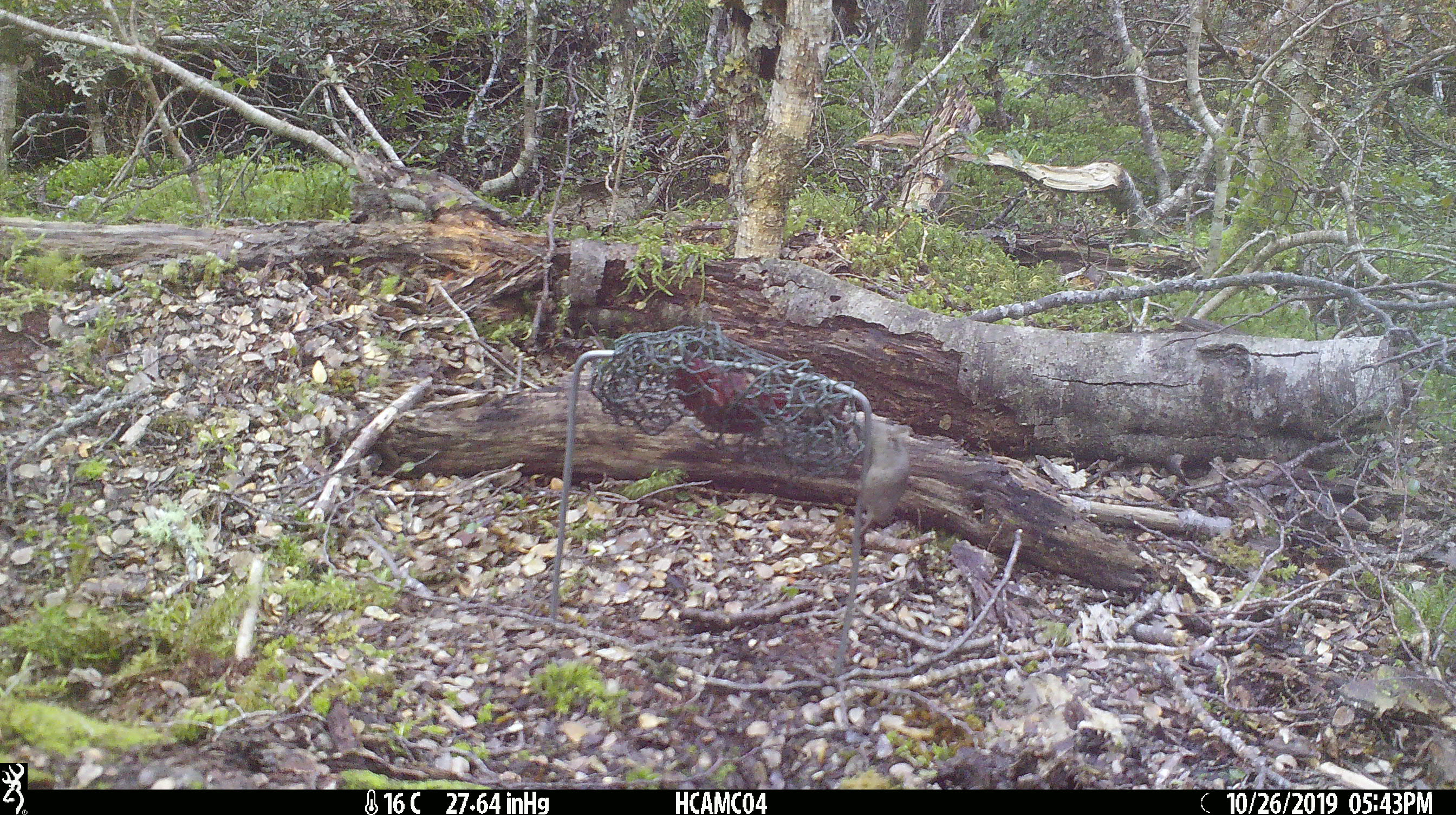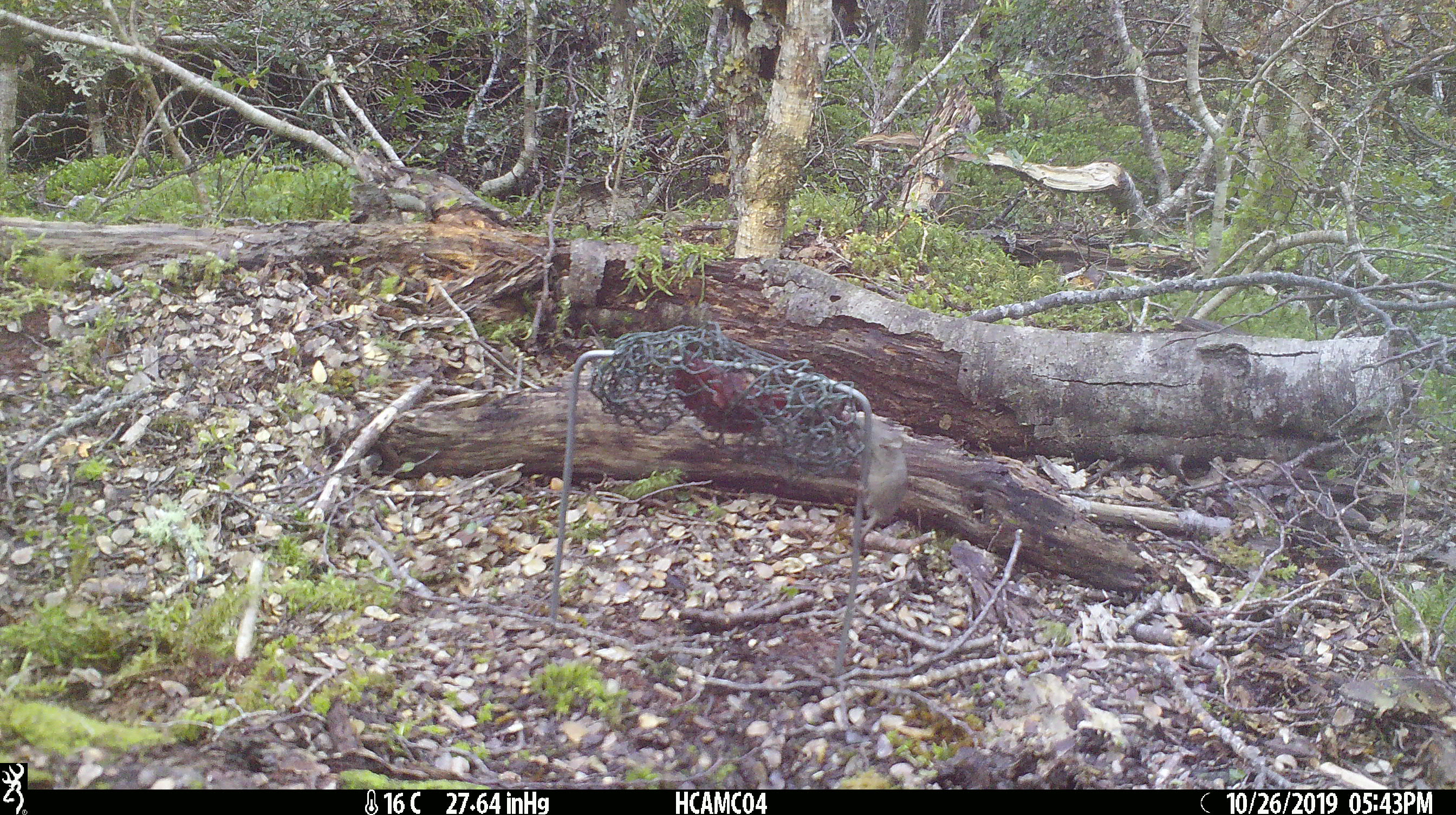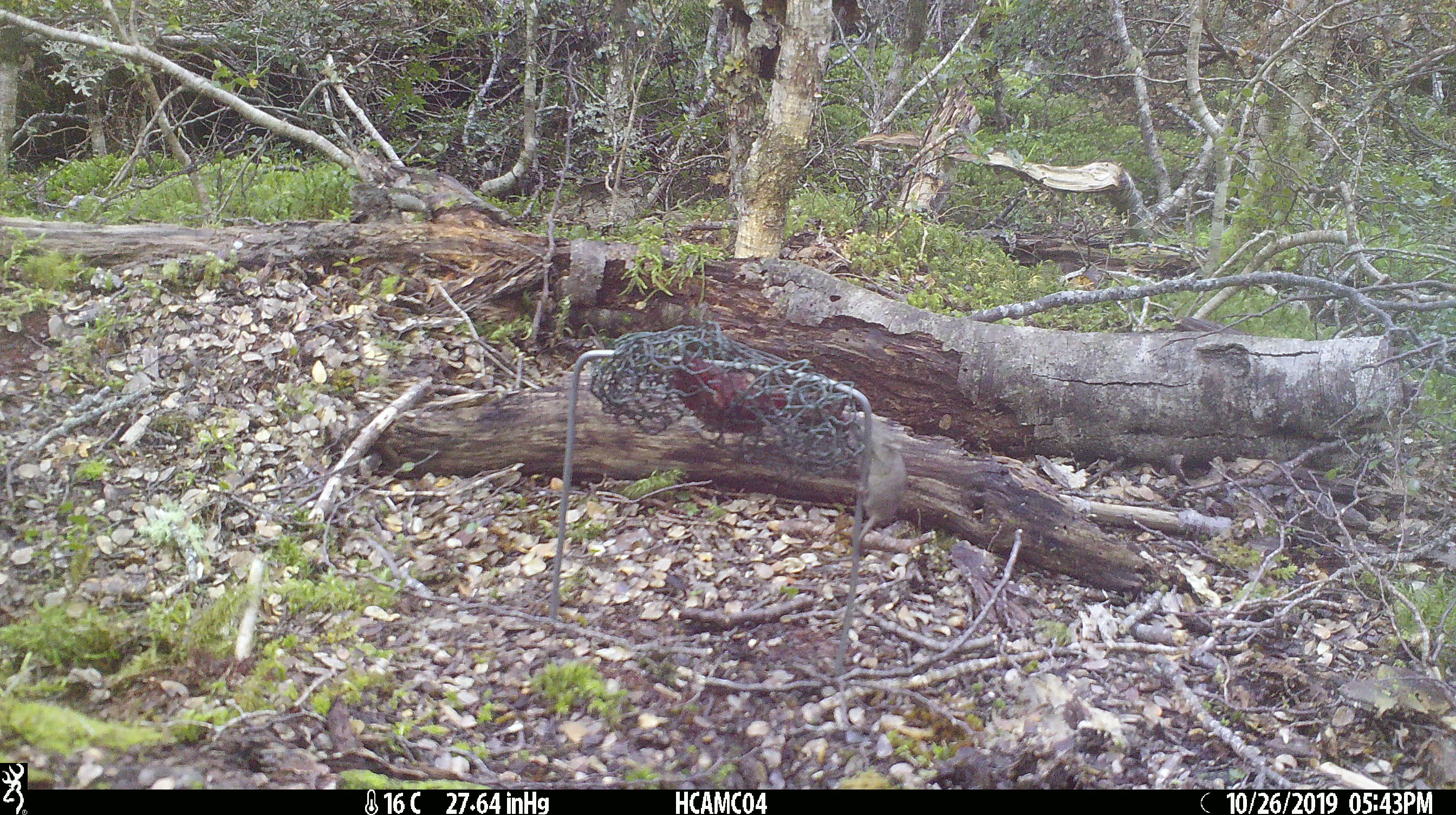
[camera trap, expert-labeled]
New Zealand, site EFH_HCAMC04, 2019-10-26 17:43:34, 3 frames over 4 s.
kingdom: Animalia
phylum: Chordata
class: Mammalia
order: Rodentia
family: Muridae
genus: Mus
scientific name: Mus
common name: mouse